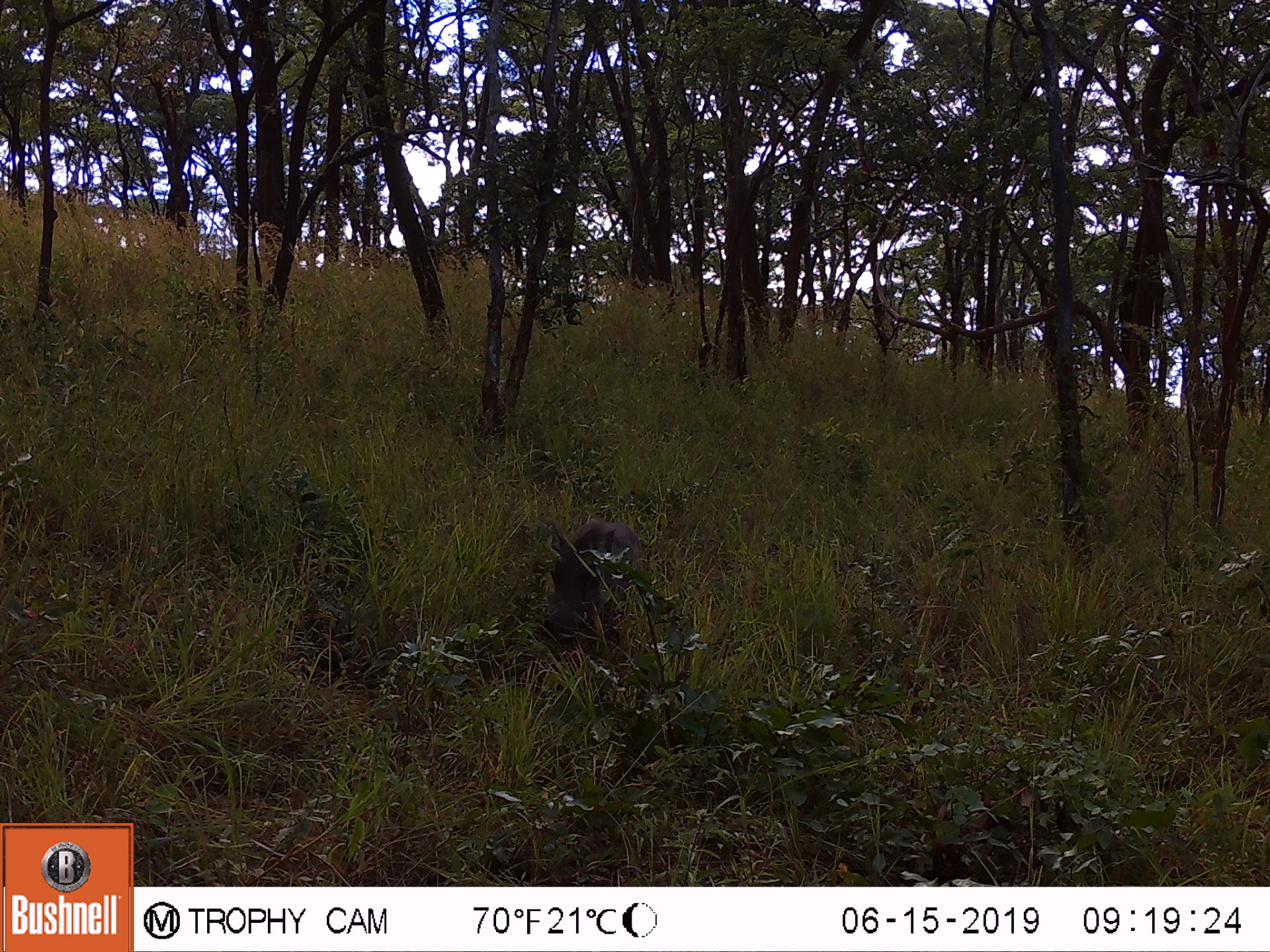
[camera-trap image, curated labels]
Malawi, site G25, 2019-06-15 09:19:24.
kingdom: Animalia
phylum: Chordata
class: Mammalia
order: Artiodactyla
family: Suidae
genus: Phacochoerus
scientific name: Phacochoerus africanus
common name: common warthog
Common warthog (Phacochoerus africanus), count 1.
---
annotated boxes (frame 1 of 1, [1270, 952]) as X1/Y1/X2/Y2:
common warthog: 541/513/645/644